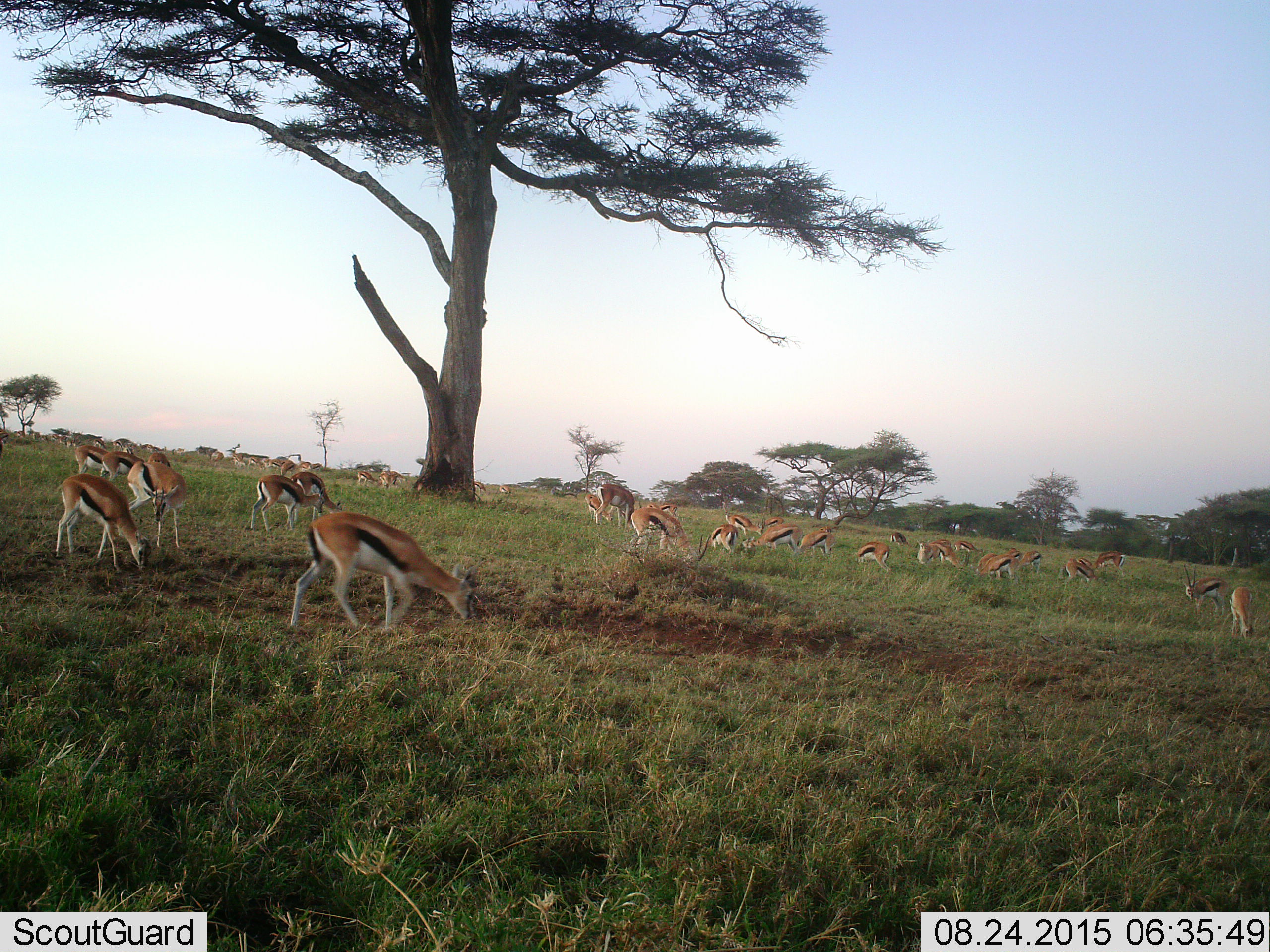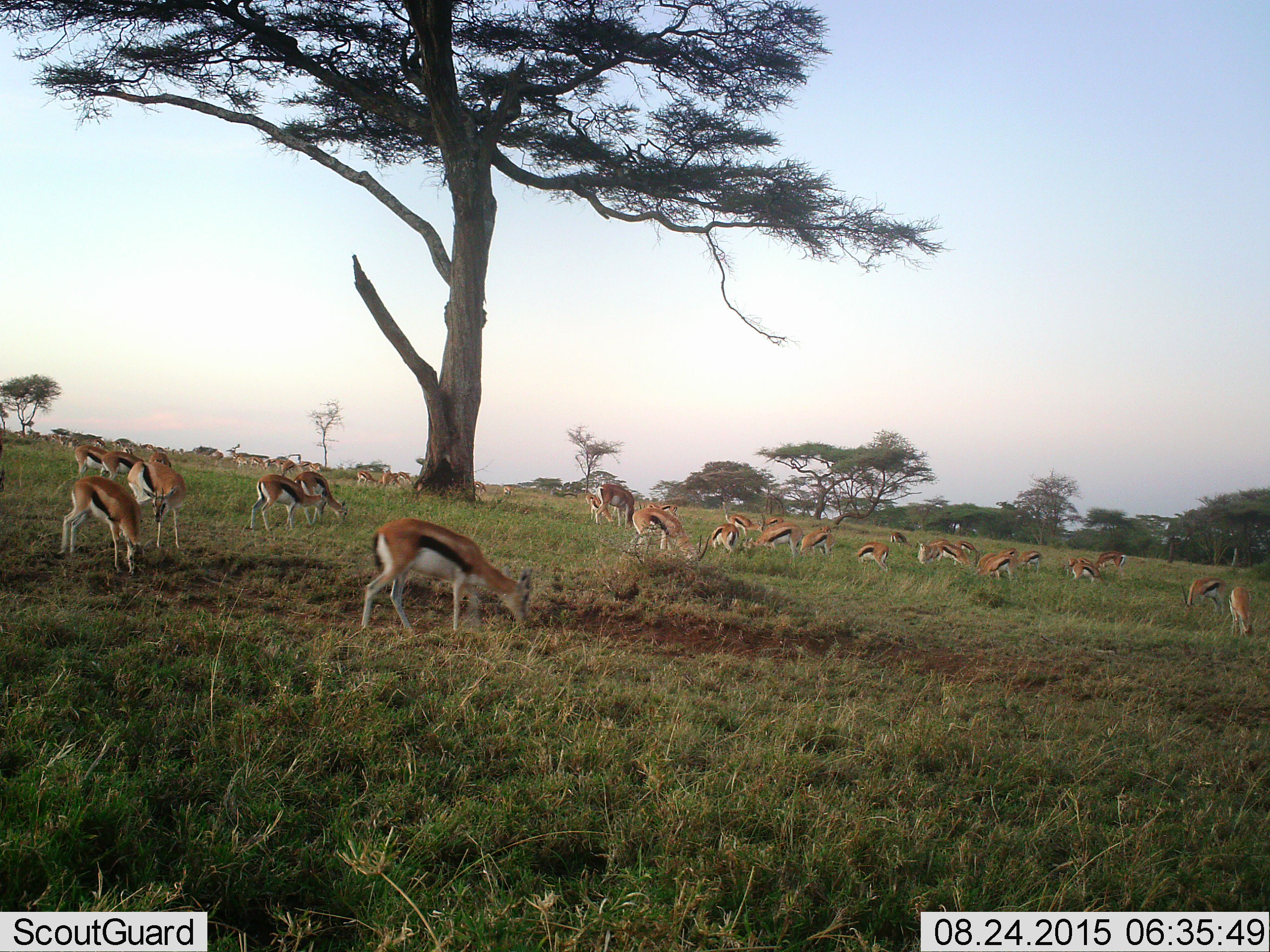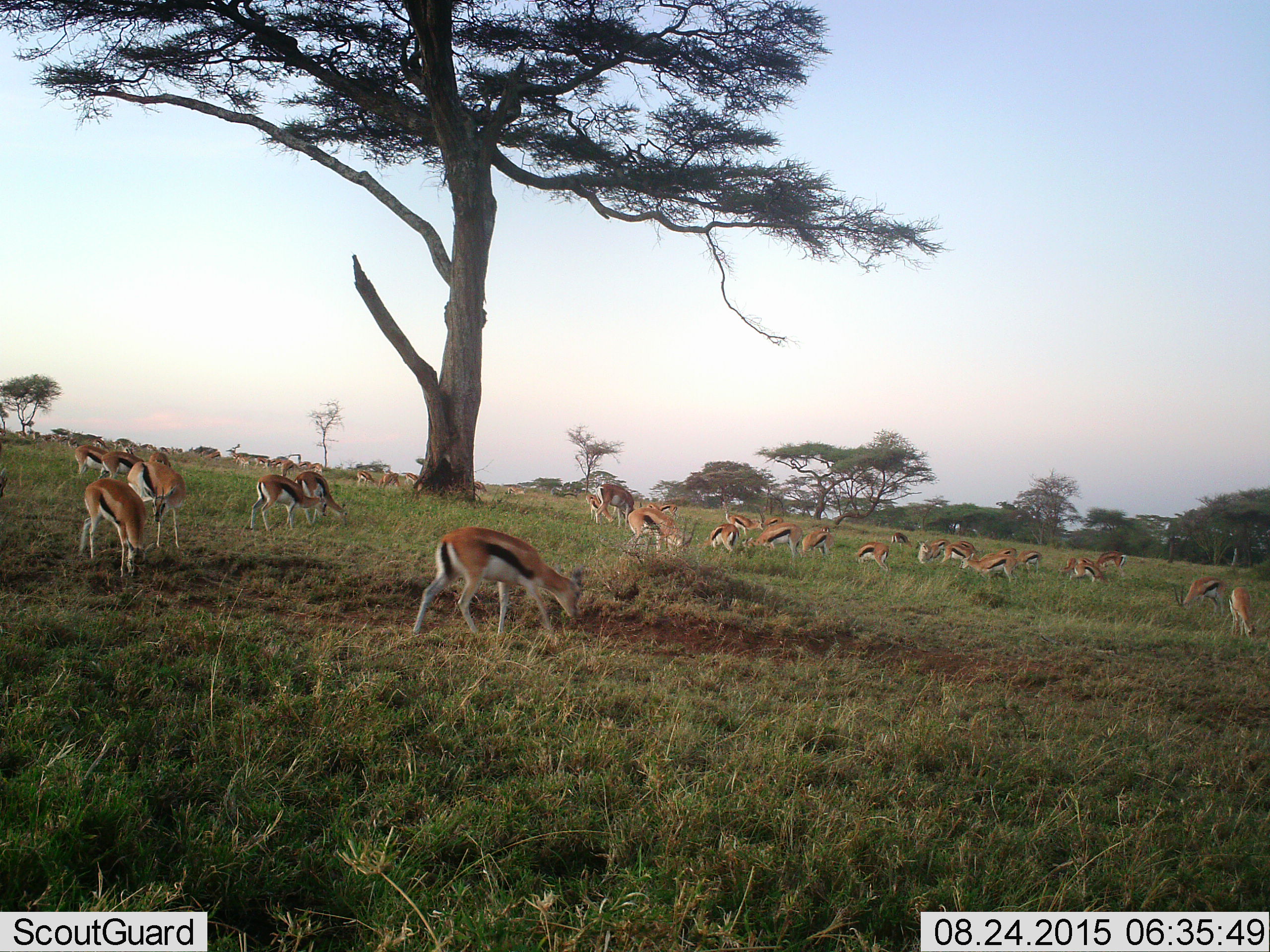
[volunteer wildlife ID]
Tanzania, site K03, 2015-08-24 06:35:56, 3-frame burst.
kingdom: Animalia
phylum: Chordata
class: Mammalia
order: Artiodactyla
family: Bovidae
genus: Eudorcas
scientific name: Eudorcas thomsonii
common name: thomson's gazelle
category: gazellethomsons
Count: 11-50.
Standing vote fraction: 33%.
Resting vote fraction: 0%.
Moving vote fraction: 67%.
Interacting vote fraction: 0%.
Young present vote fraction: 0%.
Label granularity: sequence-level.